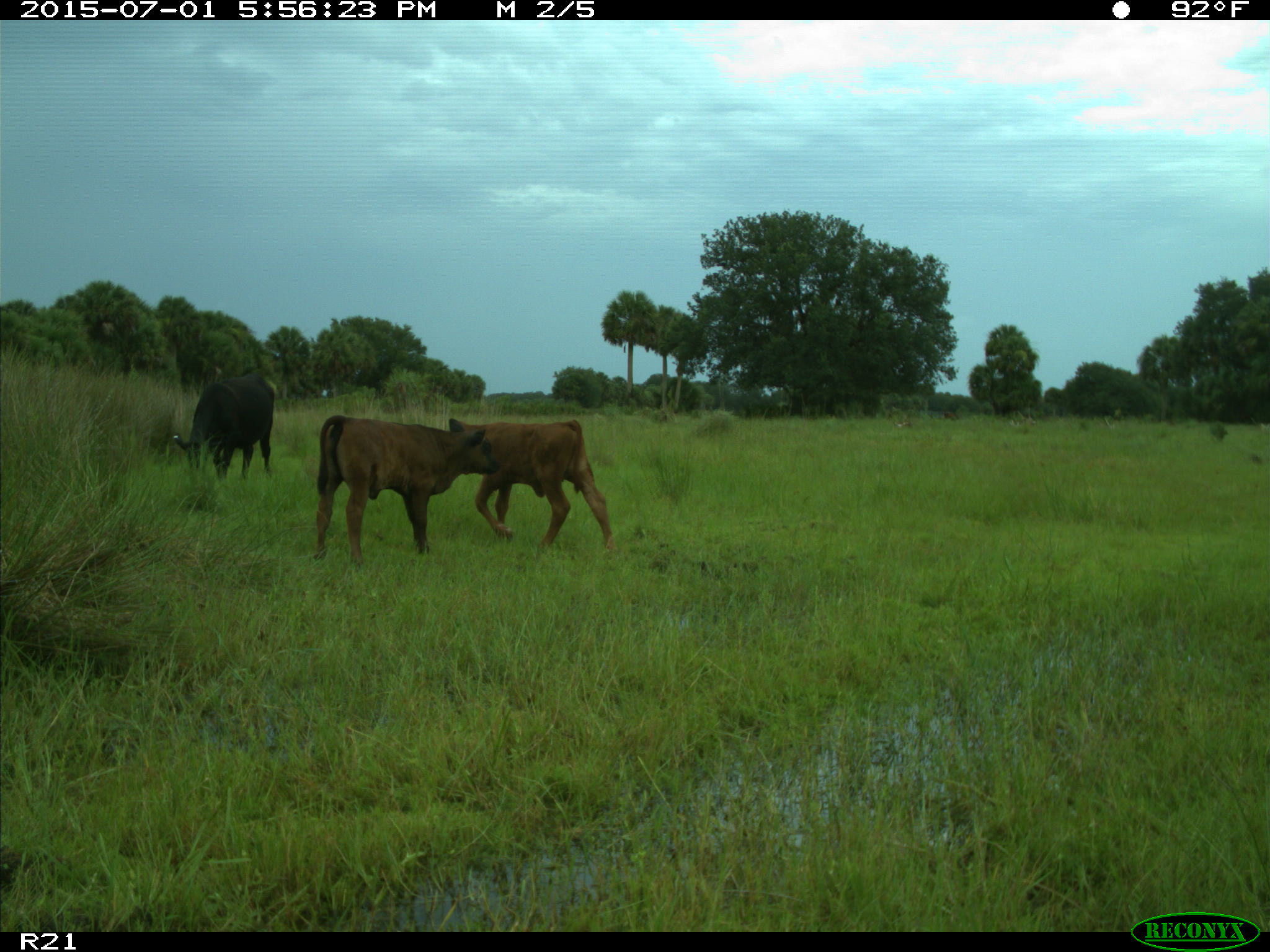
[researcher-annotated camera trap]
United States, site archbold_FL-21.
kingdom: Animalia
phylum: Chordata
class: Mammalia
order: Artiodactyla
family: Bovidae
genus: Bos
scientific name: Bos taurus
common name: domestic cow